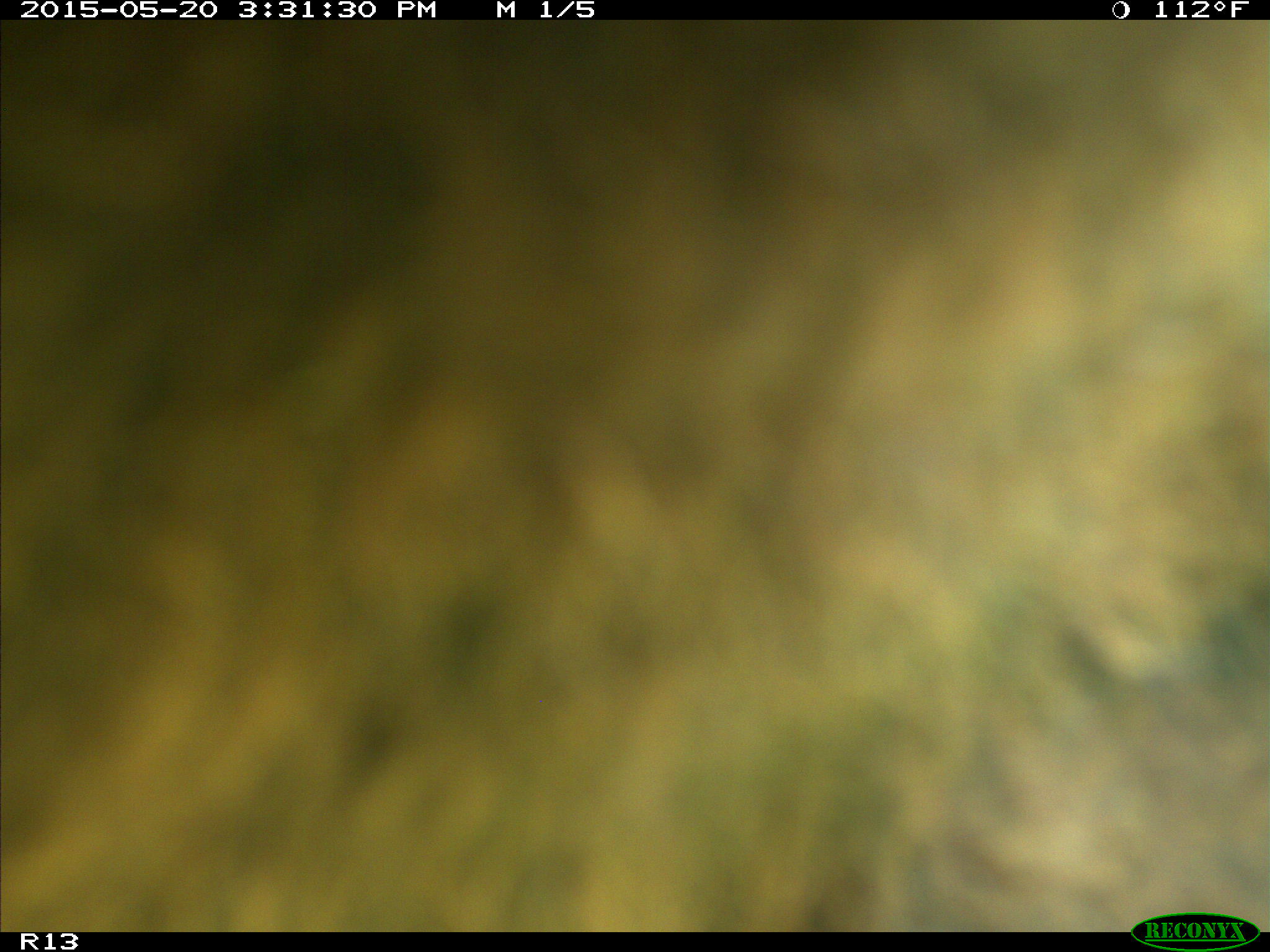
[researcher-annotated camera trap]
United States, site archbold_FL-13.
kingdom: Animalia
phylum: Chordata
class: Mammalia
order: Artiodactyla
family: Bovidae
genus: Bos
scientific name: Bos taurus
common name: domestic cow